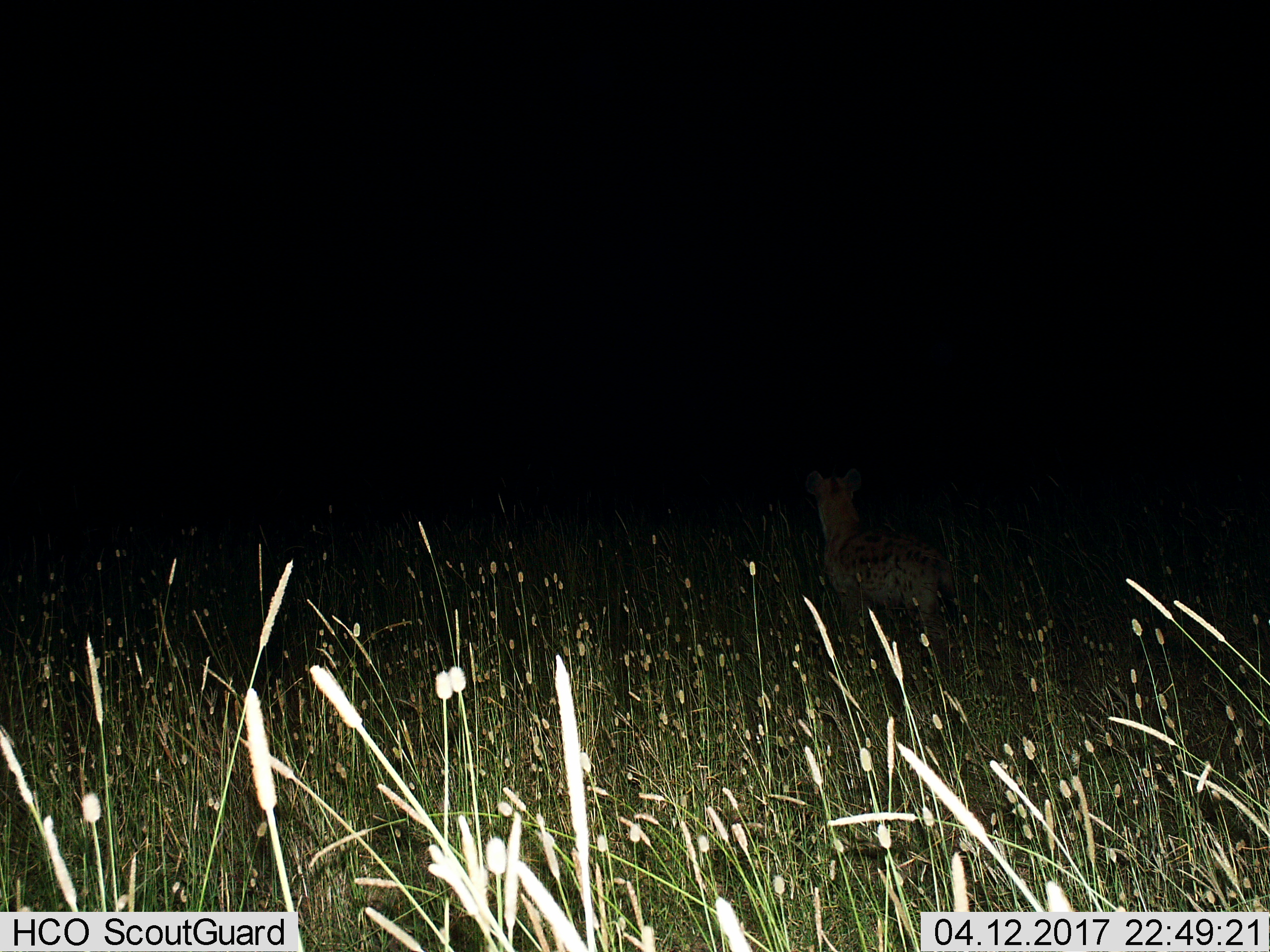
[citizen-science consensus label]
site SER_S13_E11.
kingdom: Animalia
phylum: Chordata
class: Mammalia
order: Carnivora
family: Hyaenidae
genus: Crocuta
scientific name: Crocuta crocuta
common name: spotted hyena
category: hyenaspotted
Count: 1.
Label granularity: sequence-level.